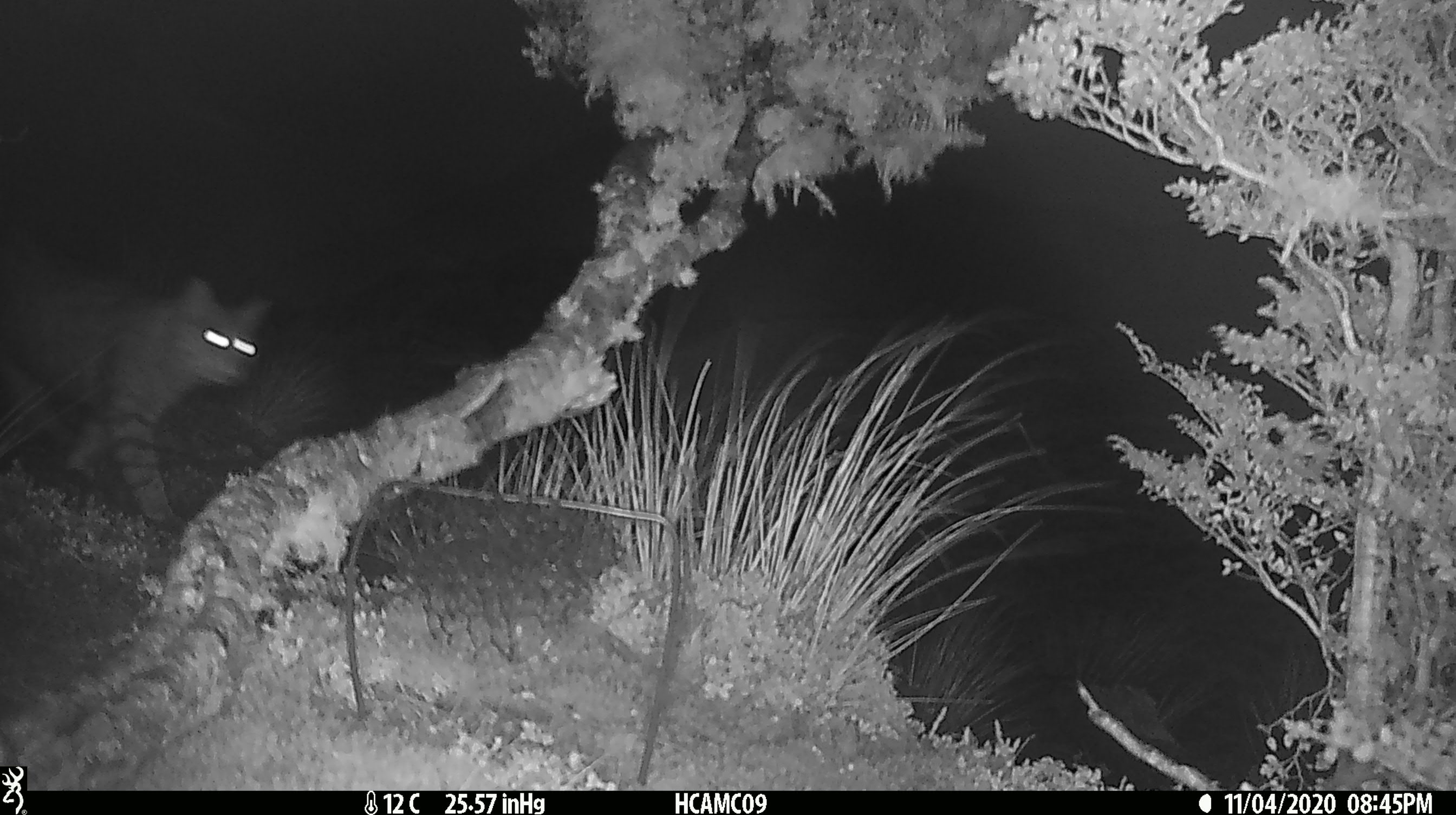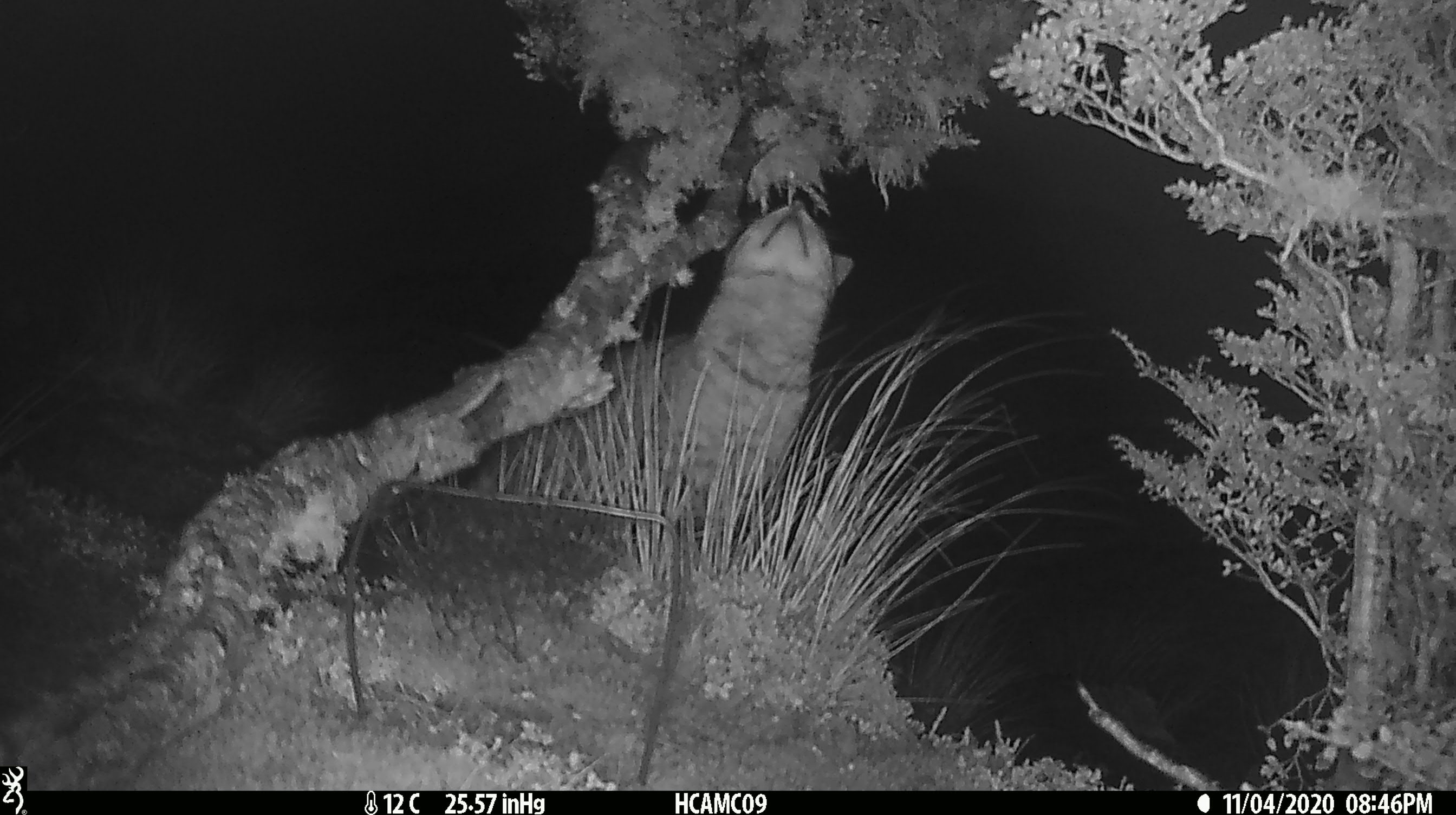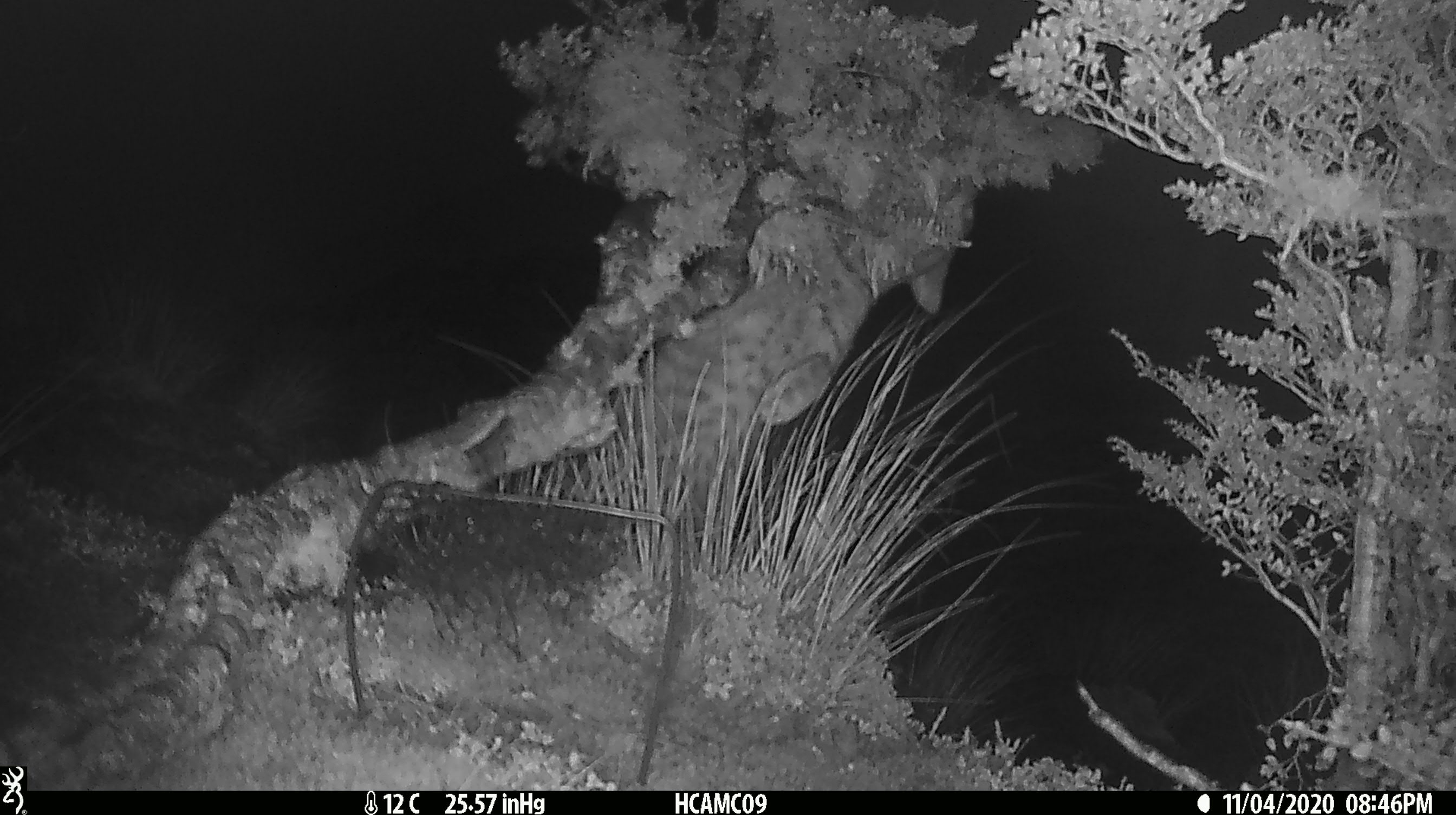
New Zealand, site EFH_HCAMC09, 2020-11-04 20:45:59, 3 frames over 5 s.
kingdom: Animalia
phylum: Chordata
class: Mammalia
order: Carnivora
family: Felidae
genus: Felis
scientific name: Felis catus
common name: domestic cat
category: cat